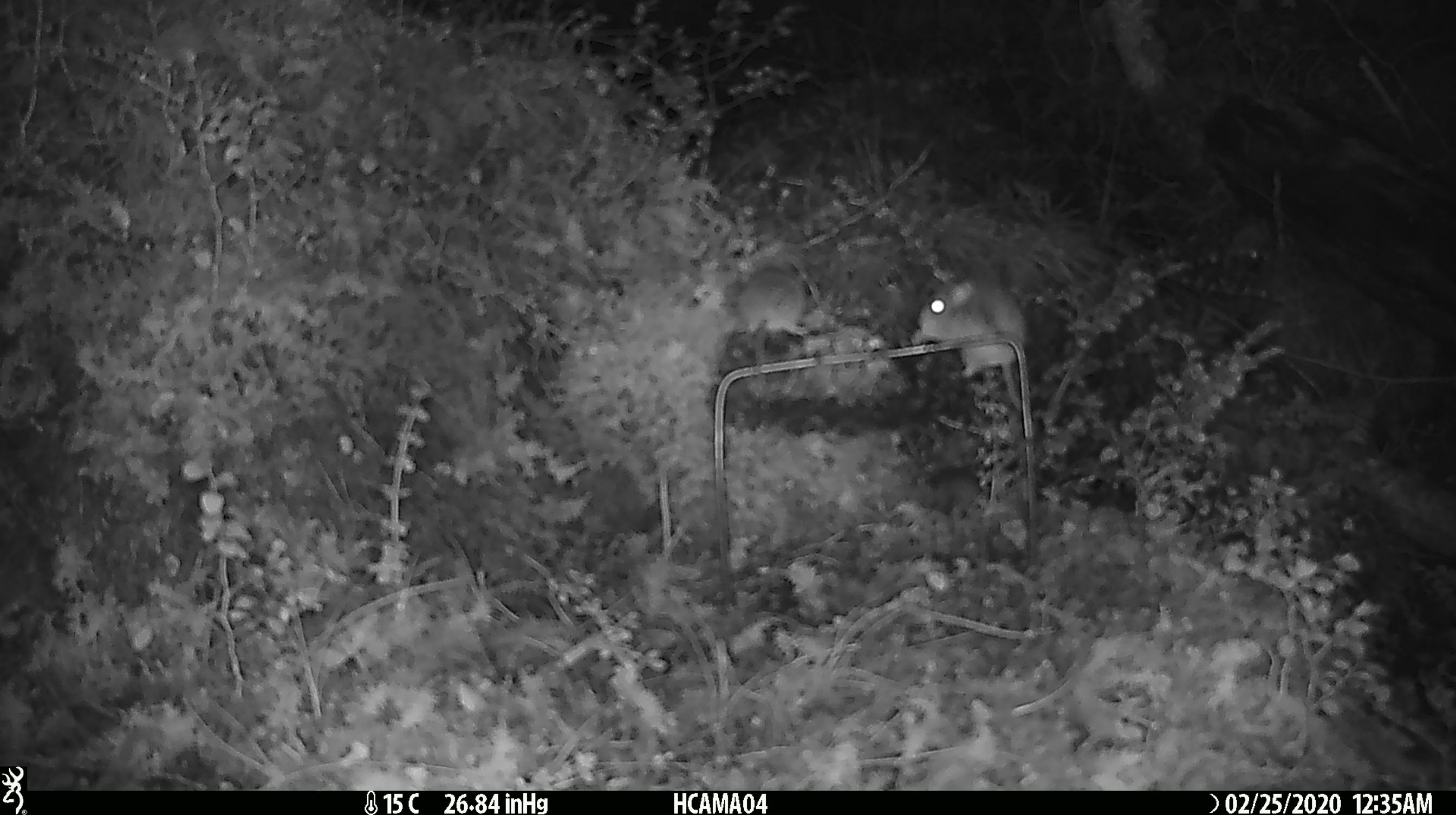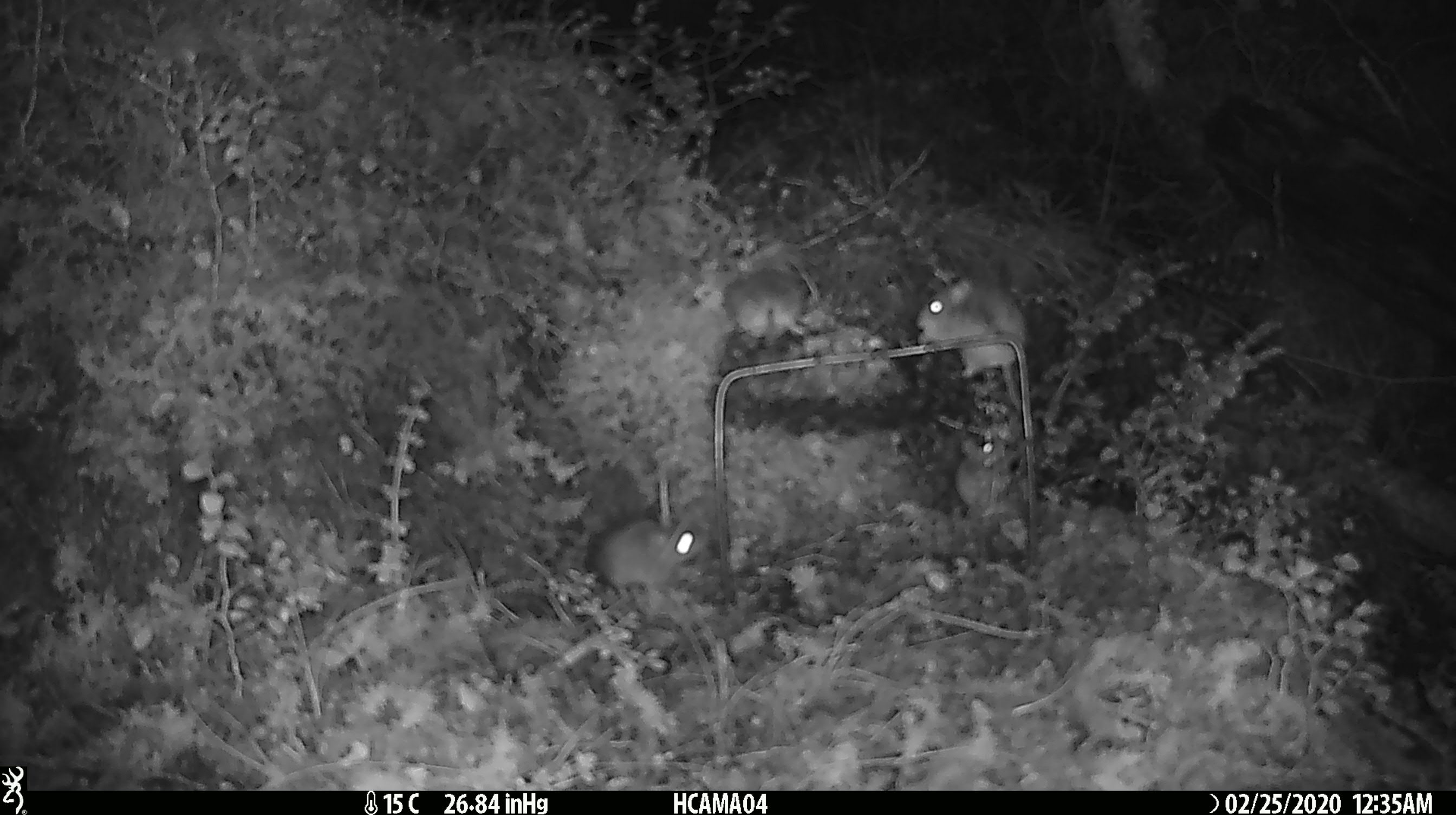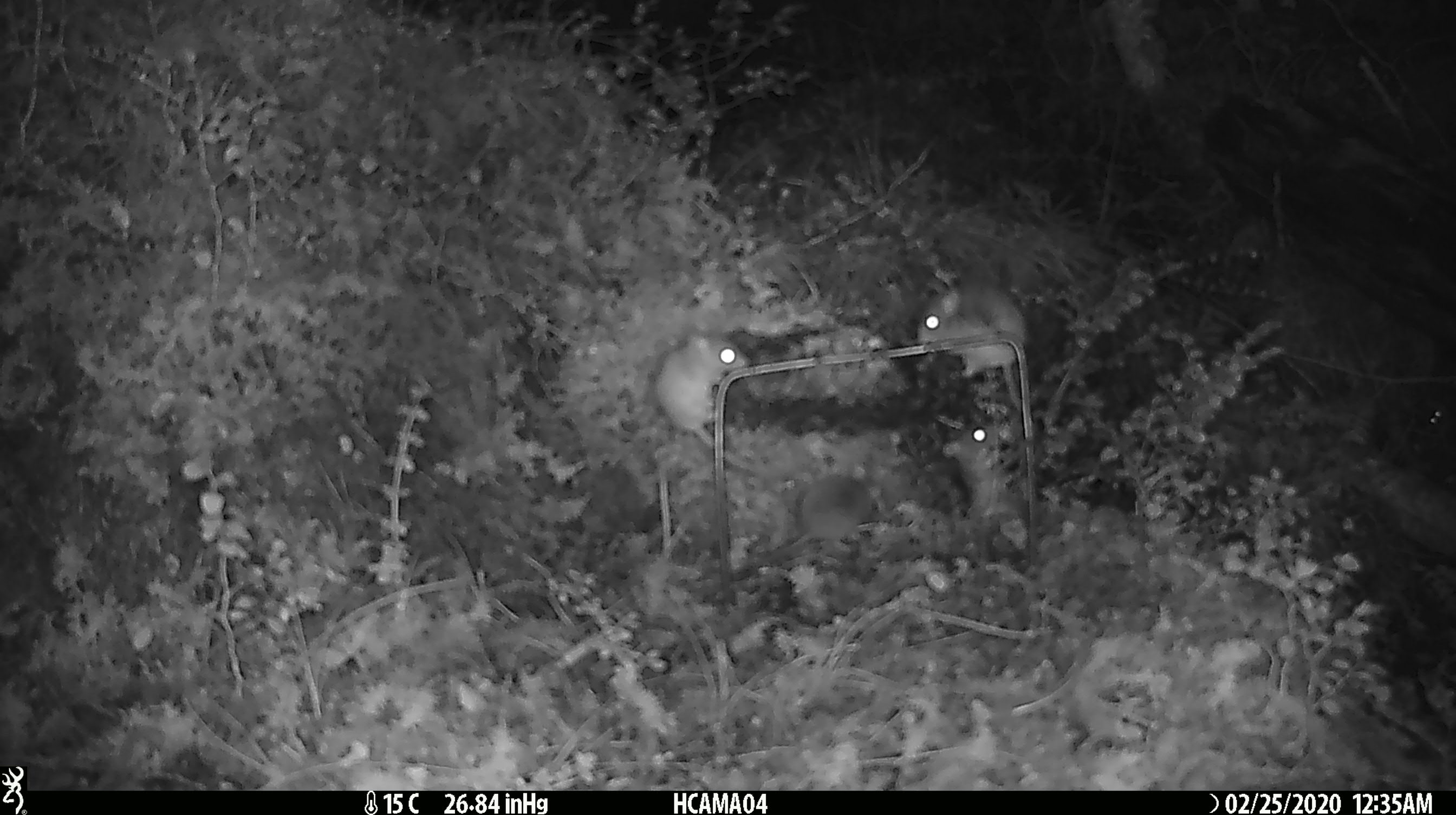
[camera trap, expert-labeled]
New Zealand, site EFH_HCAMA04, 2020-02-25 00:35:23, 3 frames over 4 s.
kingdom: Animalia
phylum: Chordata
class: Mammalia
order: Rodentia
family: Muridae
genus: Mus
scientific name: Mus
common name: mouse